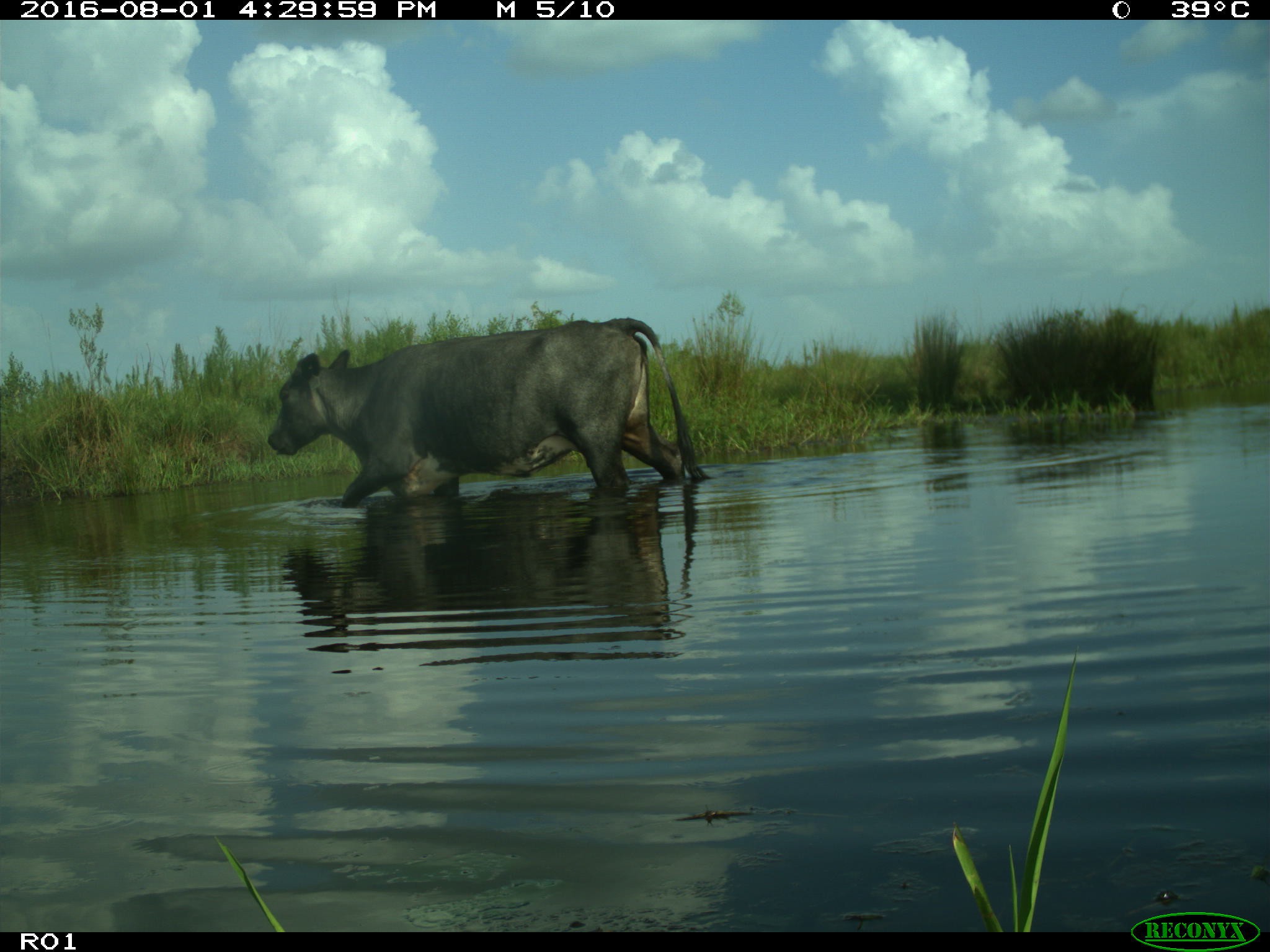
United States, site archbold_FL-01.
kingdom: Animalia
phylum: Chordata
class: Mammalia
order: Artiodactyla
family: Bovidae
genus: Bos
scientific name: Bos taurus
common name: domestic cow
Bos taurus (domestic cow).